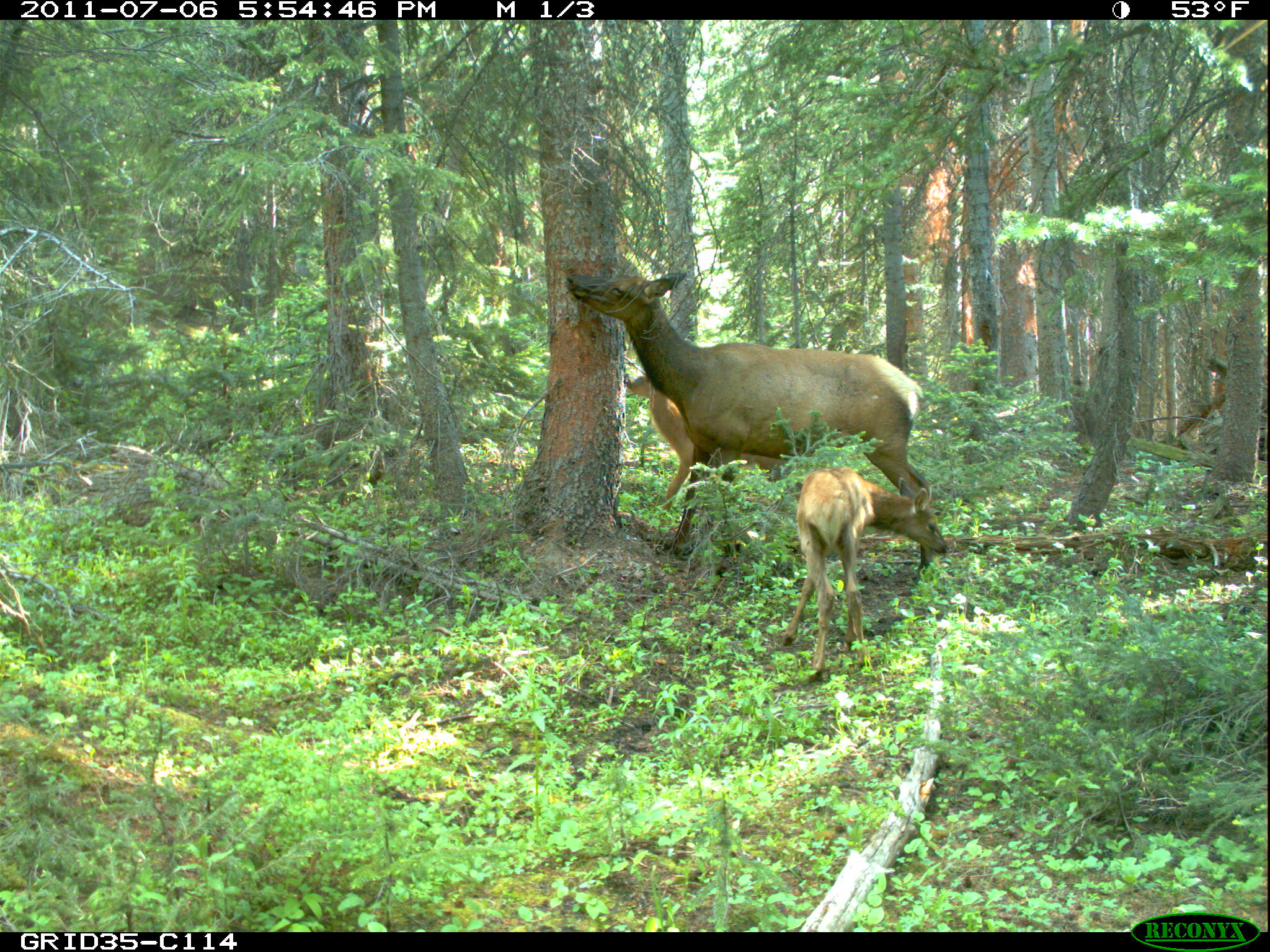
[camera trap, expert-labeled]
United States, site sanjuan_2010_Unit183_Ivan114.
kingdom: Animalia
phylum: Chordata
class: Mammalia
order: Artiodactyla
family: Cervidae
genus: Cervus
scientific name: Cervus elaphus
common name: red deer